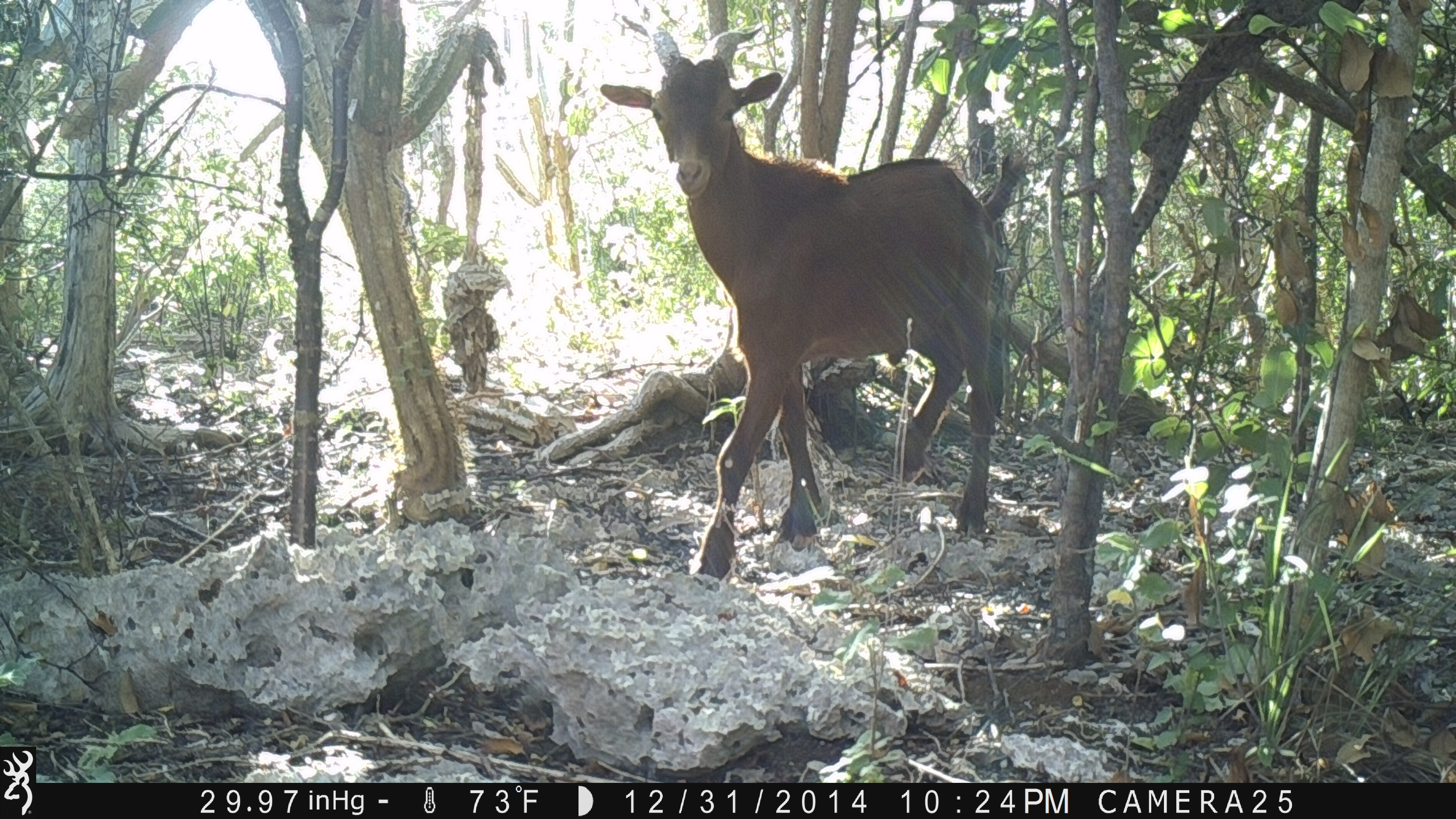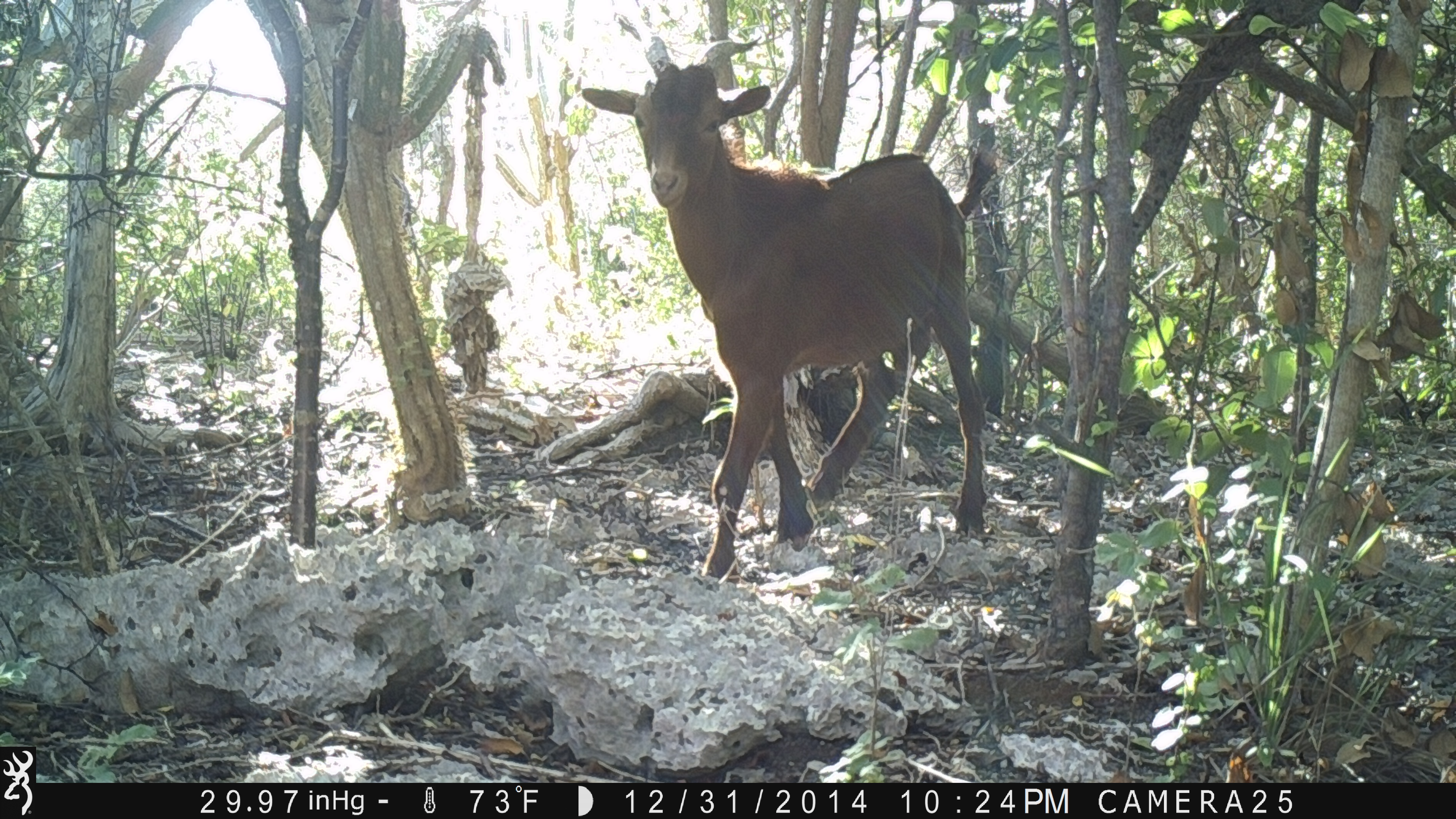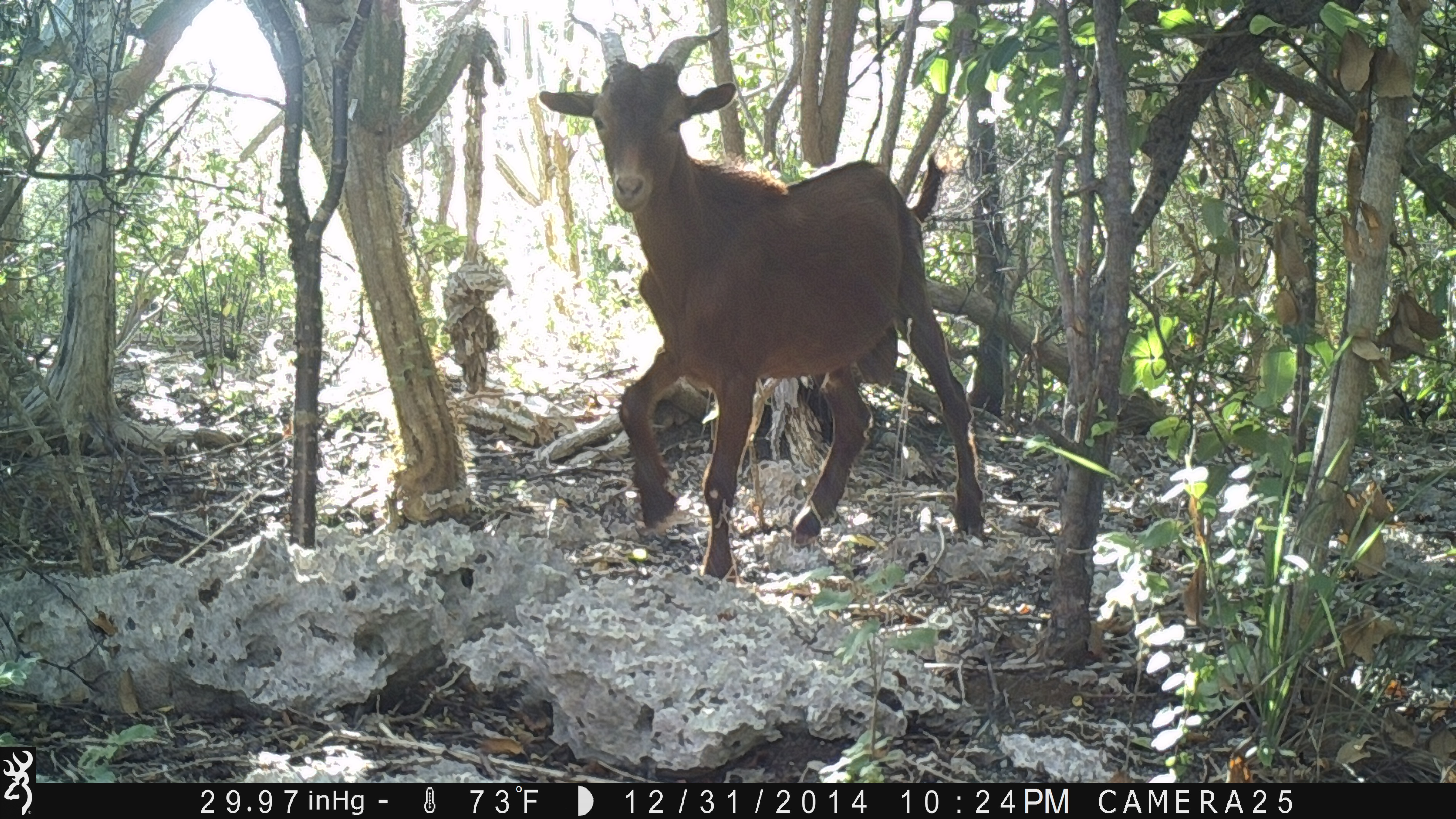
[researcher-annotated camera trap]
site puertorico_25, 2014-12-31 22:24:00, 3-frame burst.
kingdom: Animalia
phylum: Chordata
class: Mammalia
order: Artiodactyla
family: Bovidae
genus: Capra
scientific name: Capra hircus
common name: goat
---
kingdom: Animalia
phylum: Chordata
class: Reptilia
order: Squamata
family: Iguanidae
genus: Iguana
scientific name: Iguana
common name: typical iguanas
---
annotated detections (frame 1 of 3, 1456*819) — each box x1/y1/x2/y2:
goat: 587/26/1033/591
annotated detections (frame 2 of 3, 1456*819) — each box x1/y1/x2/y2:
iguana: 568/44/992/585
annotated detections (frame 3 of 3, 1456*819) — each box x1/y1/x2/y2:
iguana: 526/30/984/591